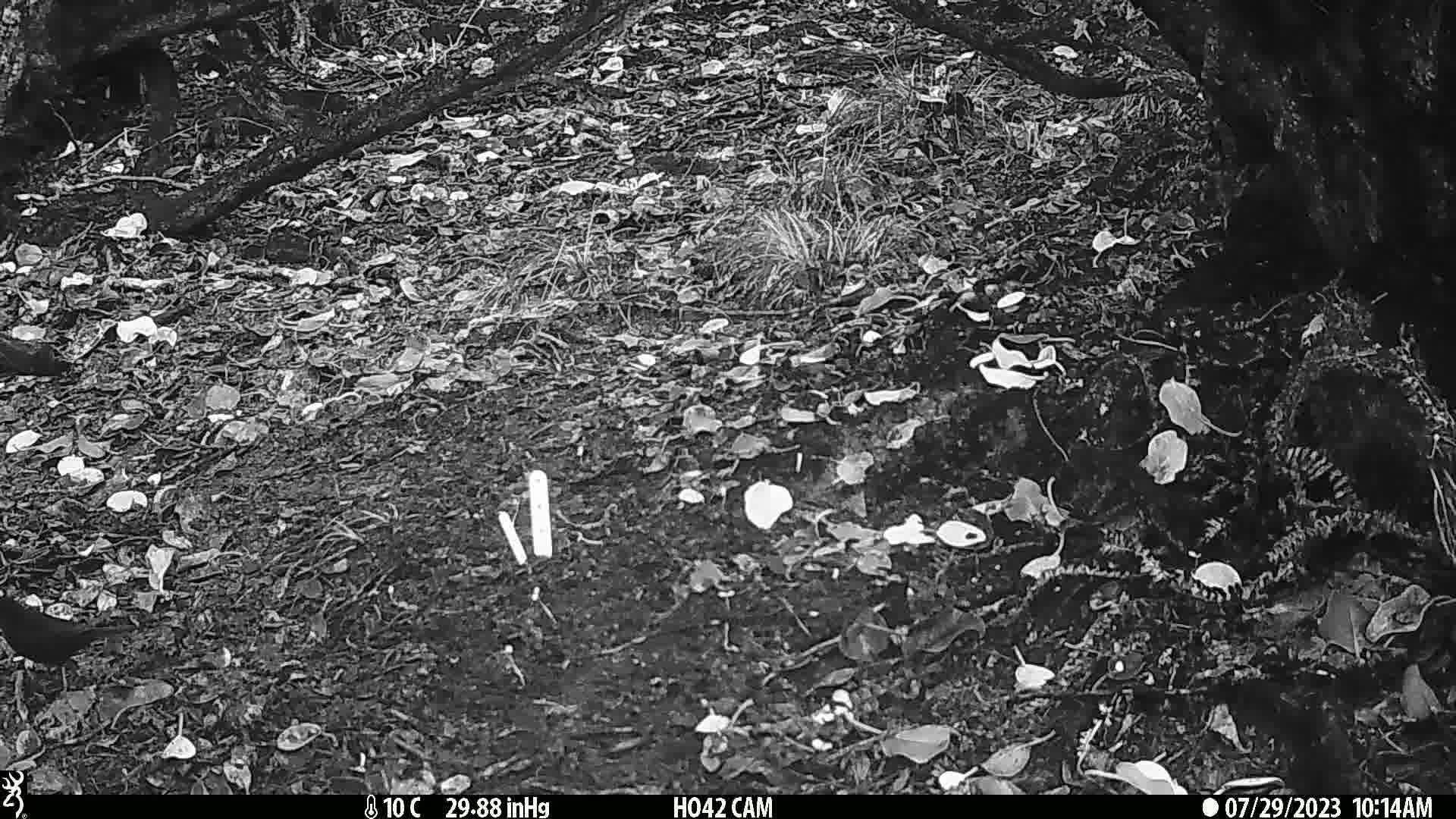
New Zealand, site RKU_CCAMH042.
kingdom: Animalia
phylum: Chordata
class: Aves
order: Passeriformes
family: Turdidae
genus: Turdus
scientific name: Turdus merula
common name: eurasian blackbird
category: blackbird